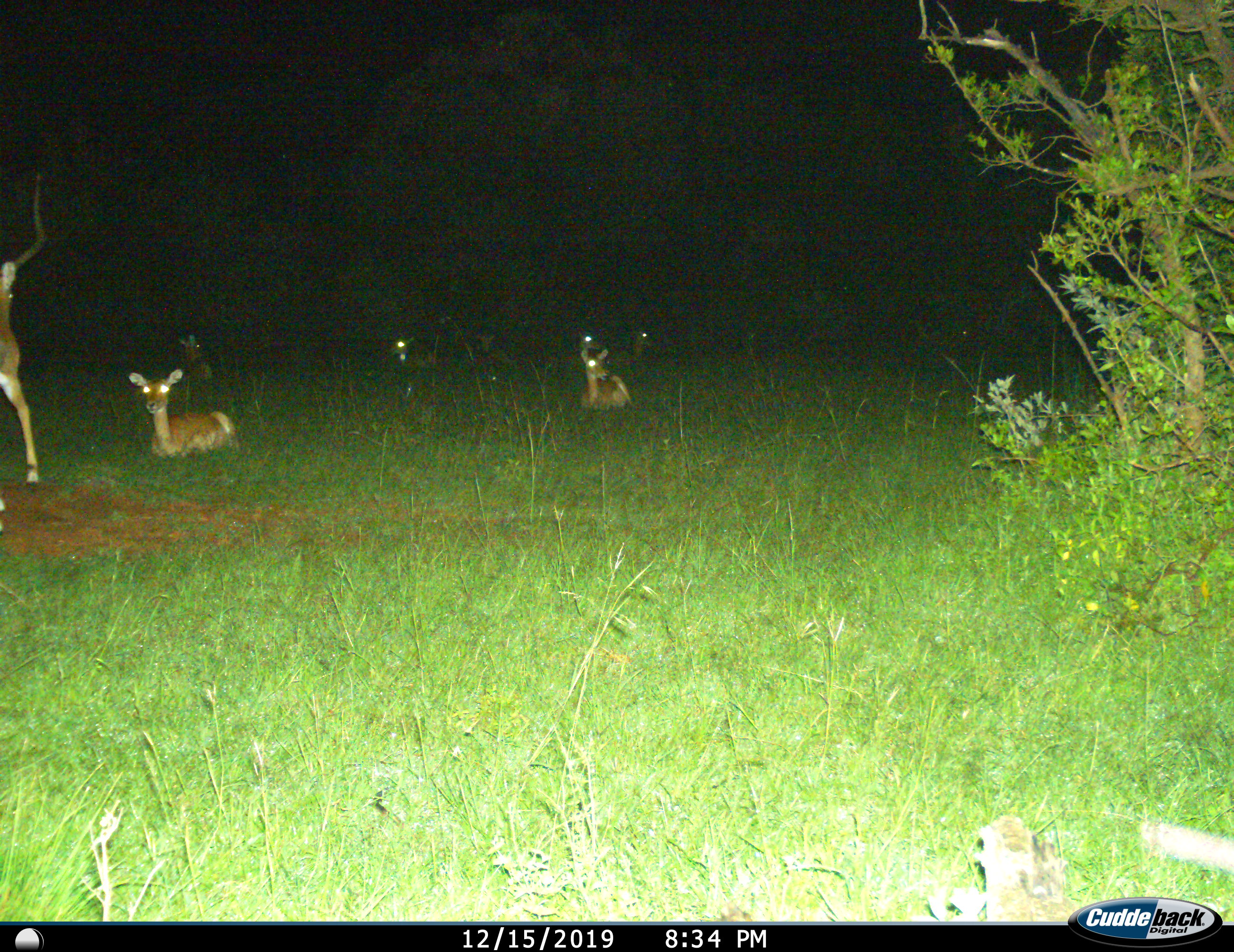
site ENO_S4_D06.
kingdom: Animalia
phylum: Chordata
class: Mammalia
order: Artiodactyla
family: Bovidae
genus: Aepyceros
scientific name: Aepyceros melampus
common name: impala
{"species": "impala (Aepyceros melampus)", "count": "8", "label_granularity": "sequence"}